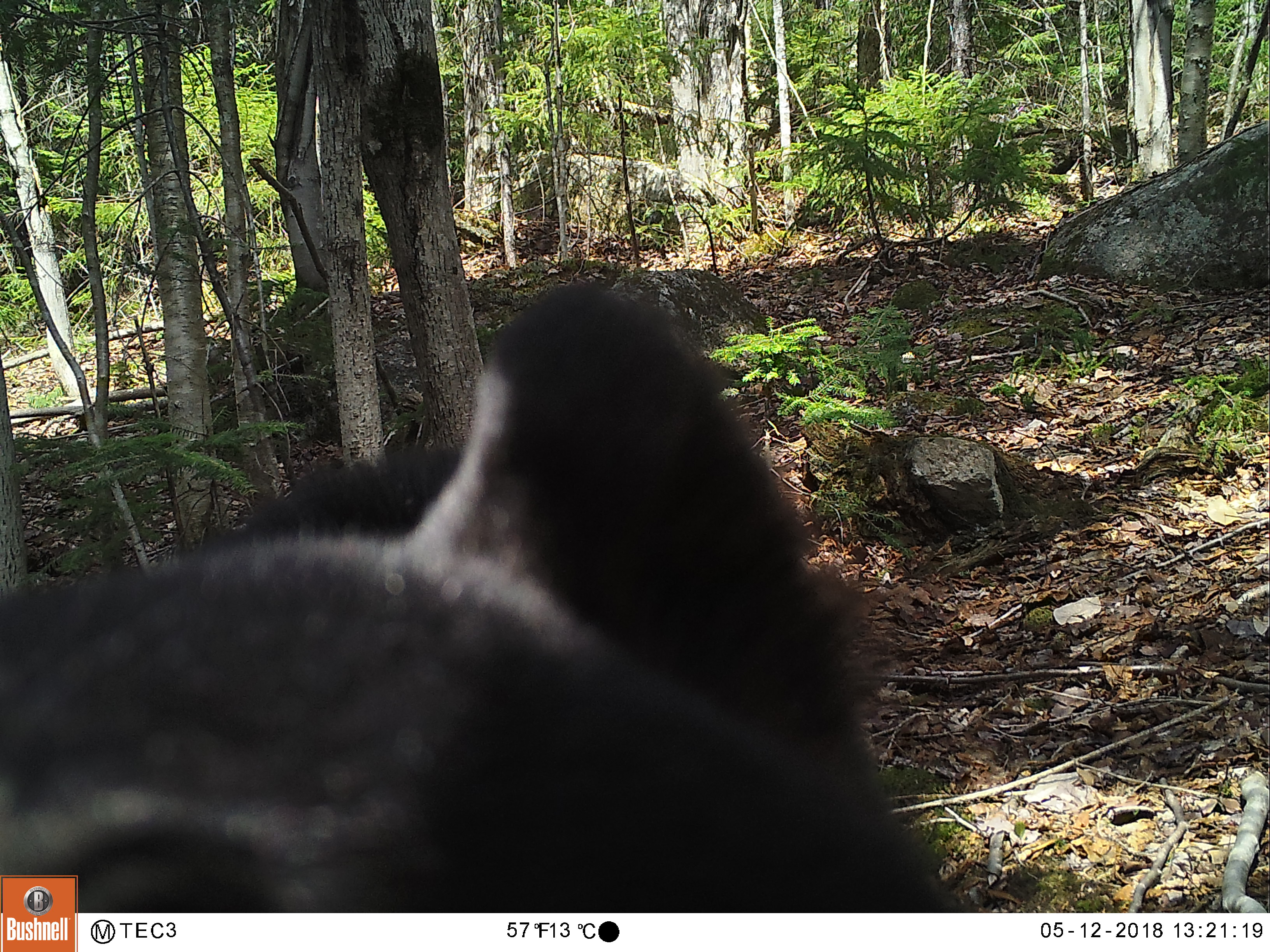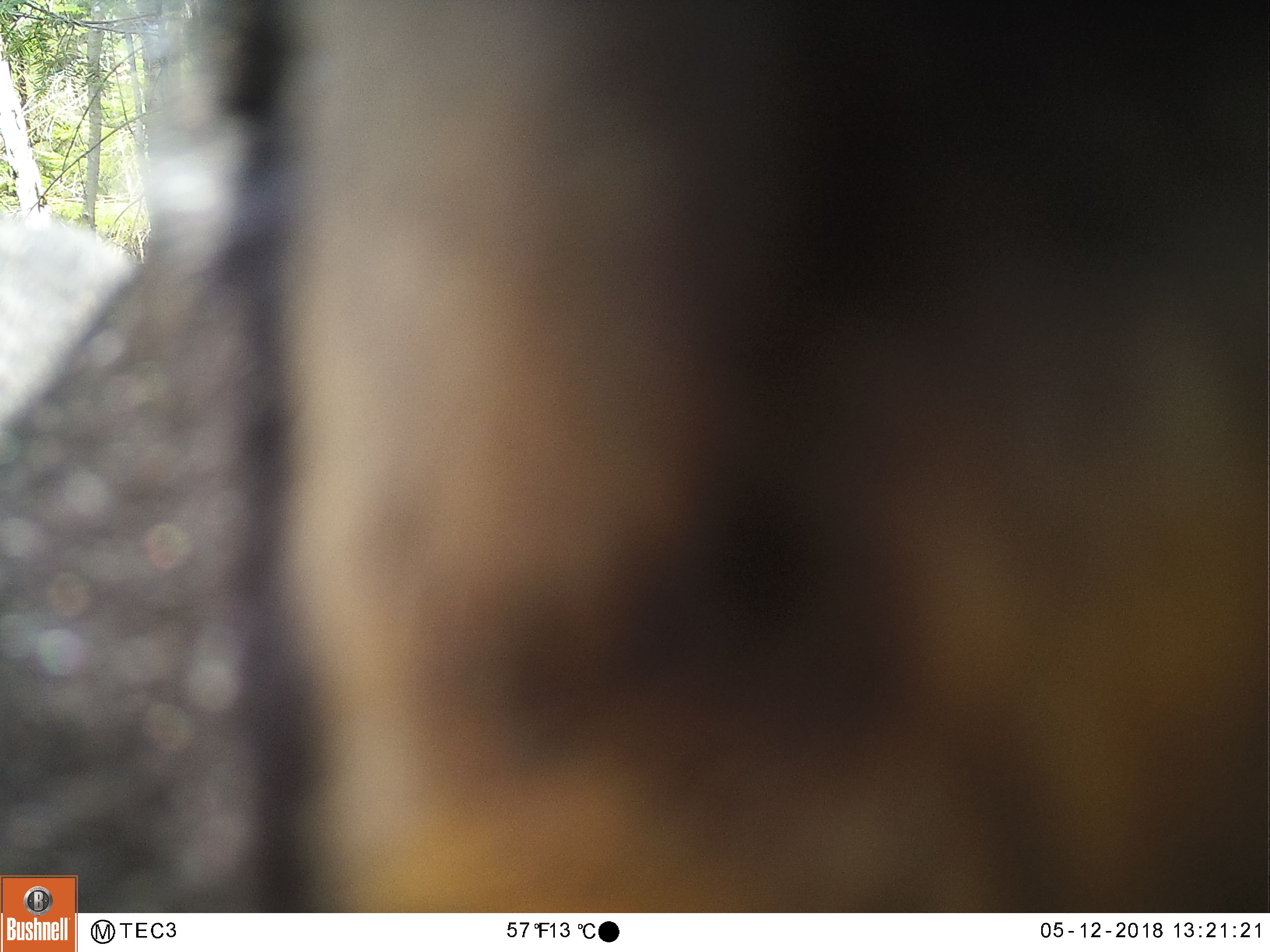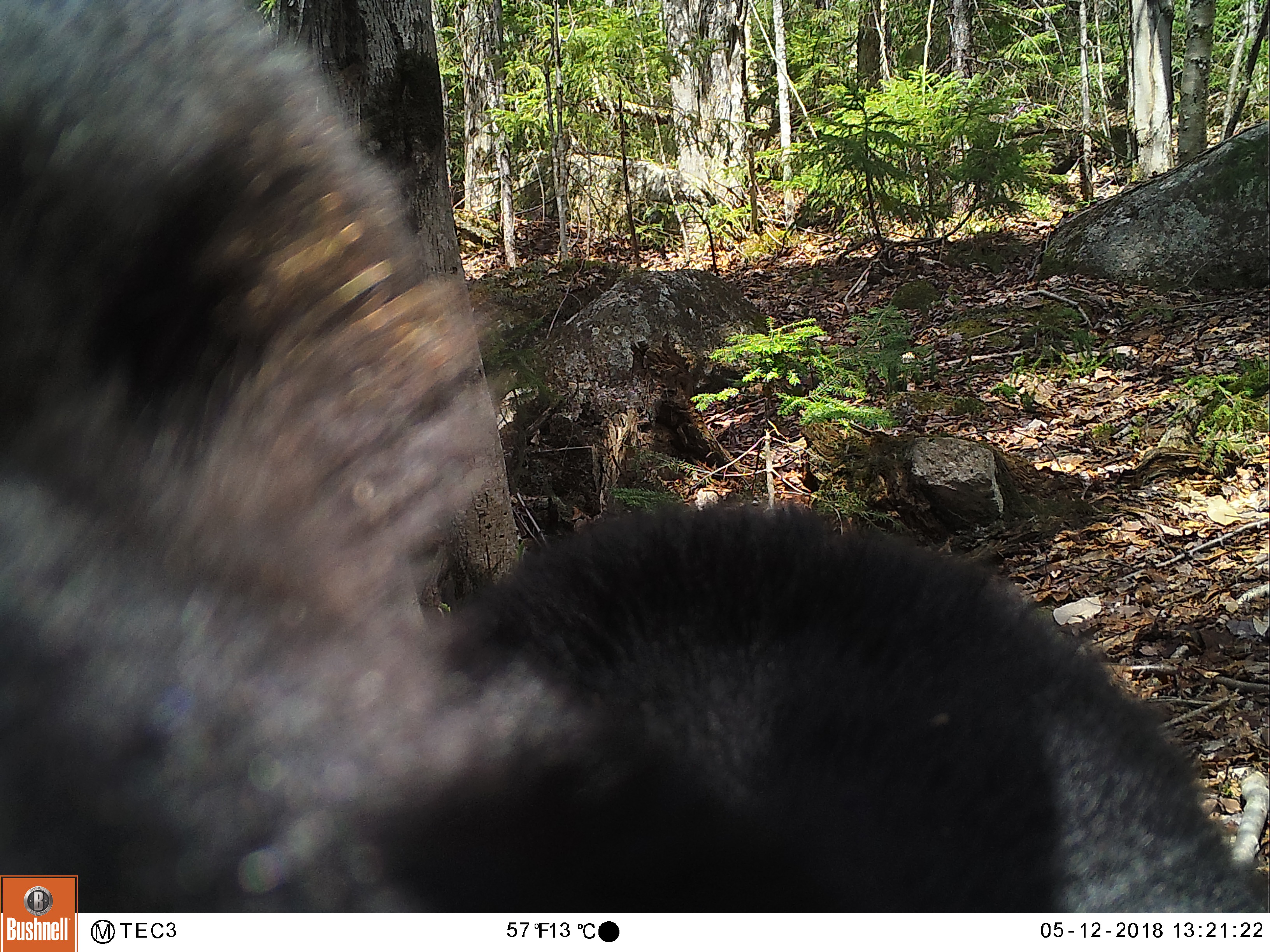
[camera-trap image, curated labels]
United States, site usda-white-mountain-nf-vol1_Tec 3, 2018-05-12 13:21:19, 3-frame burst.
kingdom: Animalia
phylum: Chordata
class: Mammalia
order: Carnivora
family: Ursidae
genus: Ursus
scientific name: Ursus americanus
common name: black bear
Black bear (Ursus americanus).